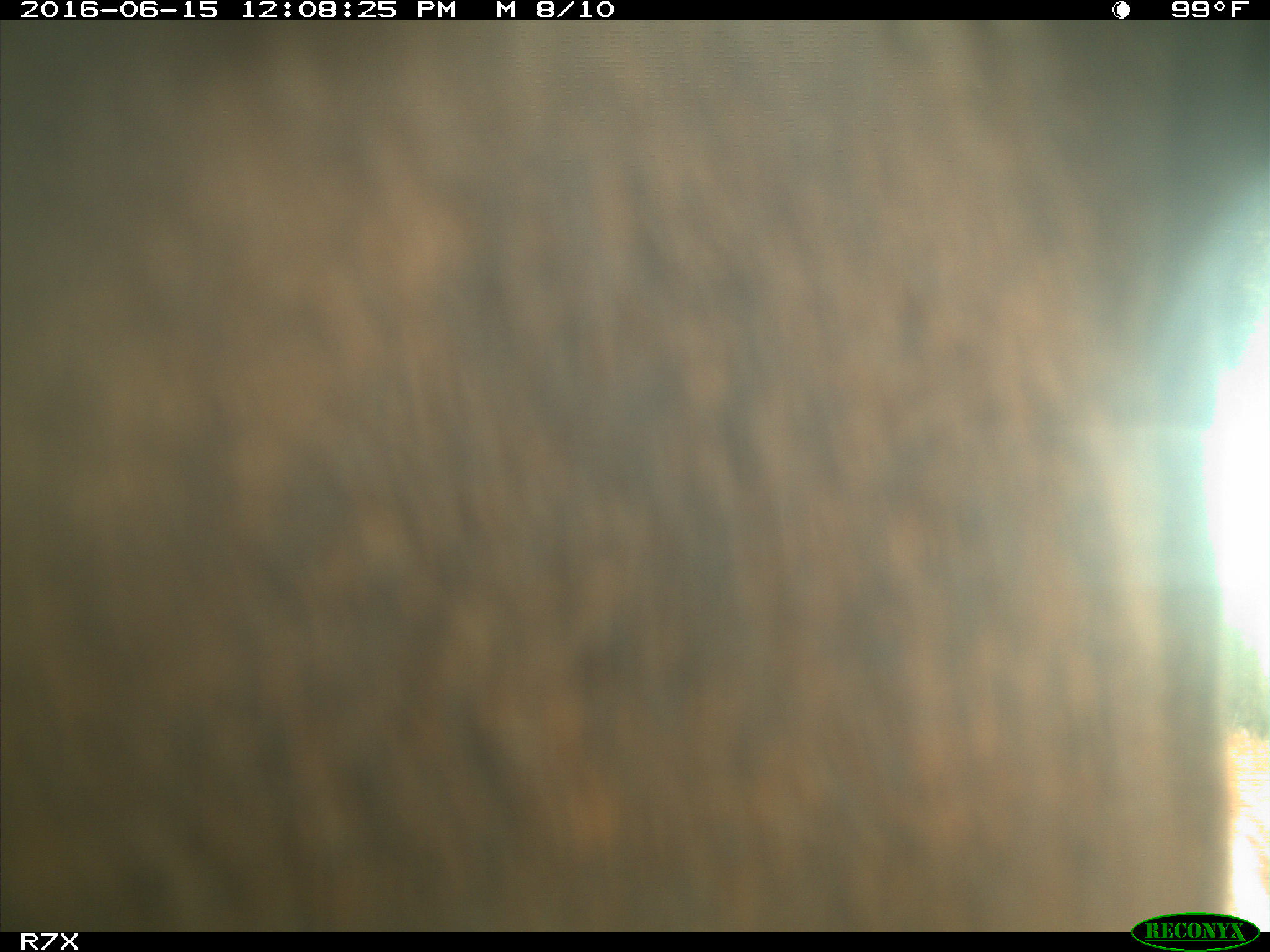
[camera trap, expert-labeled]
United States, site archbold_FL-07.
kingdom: Animalia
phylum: Chordata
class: Mammalia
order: Artiodactyla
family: Bovidae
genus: Bos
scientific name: Bos taurus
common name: domestic cow